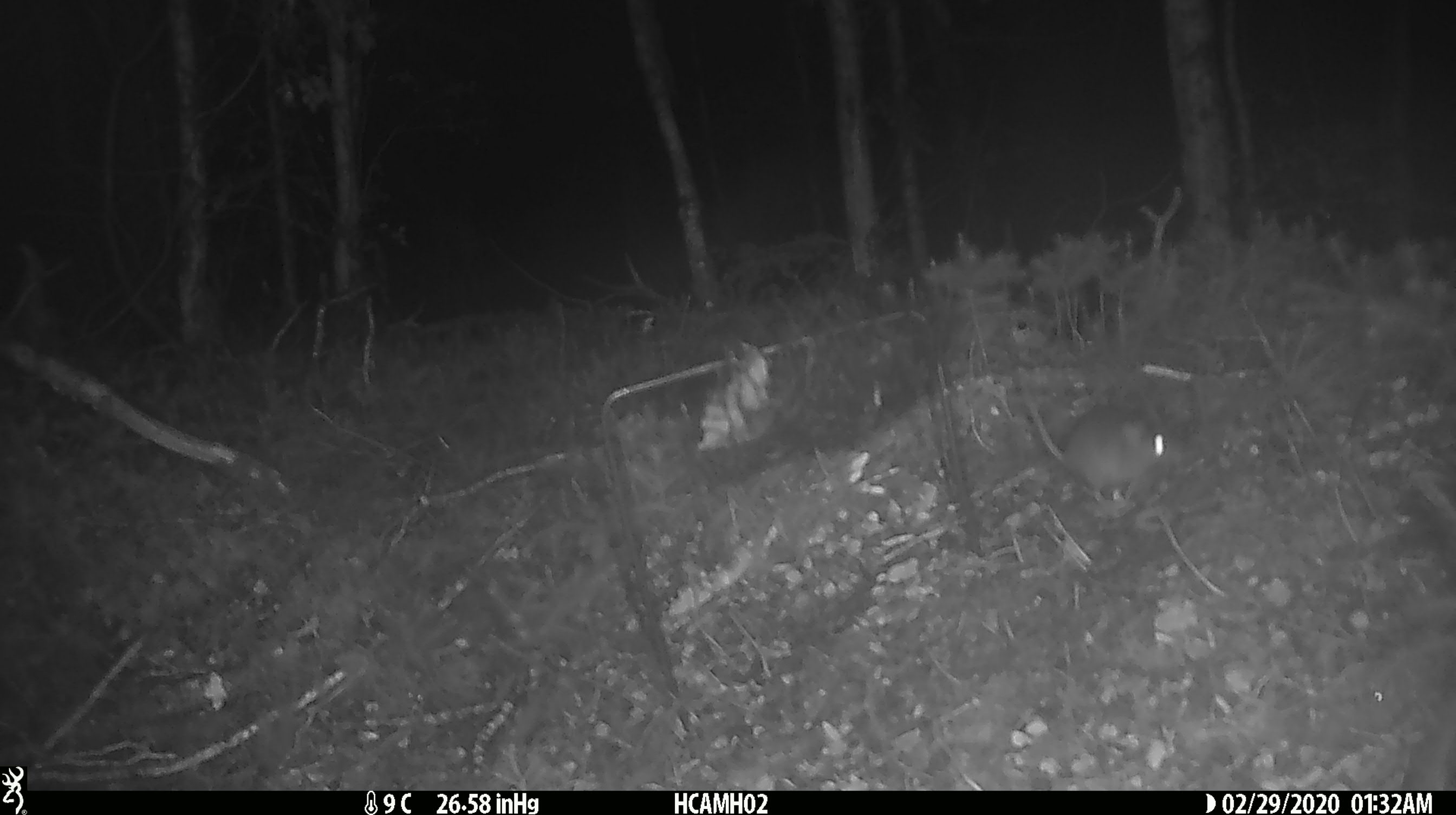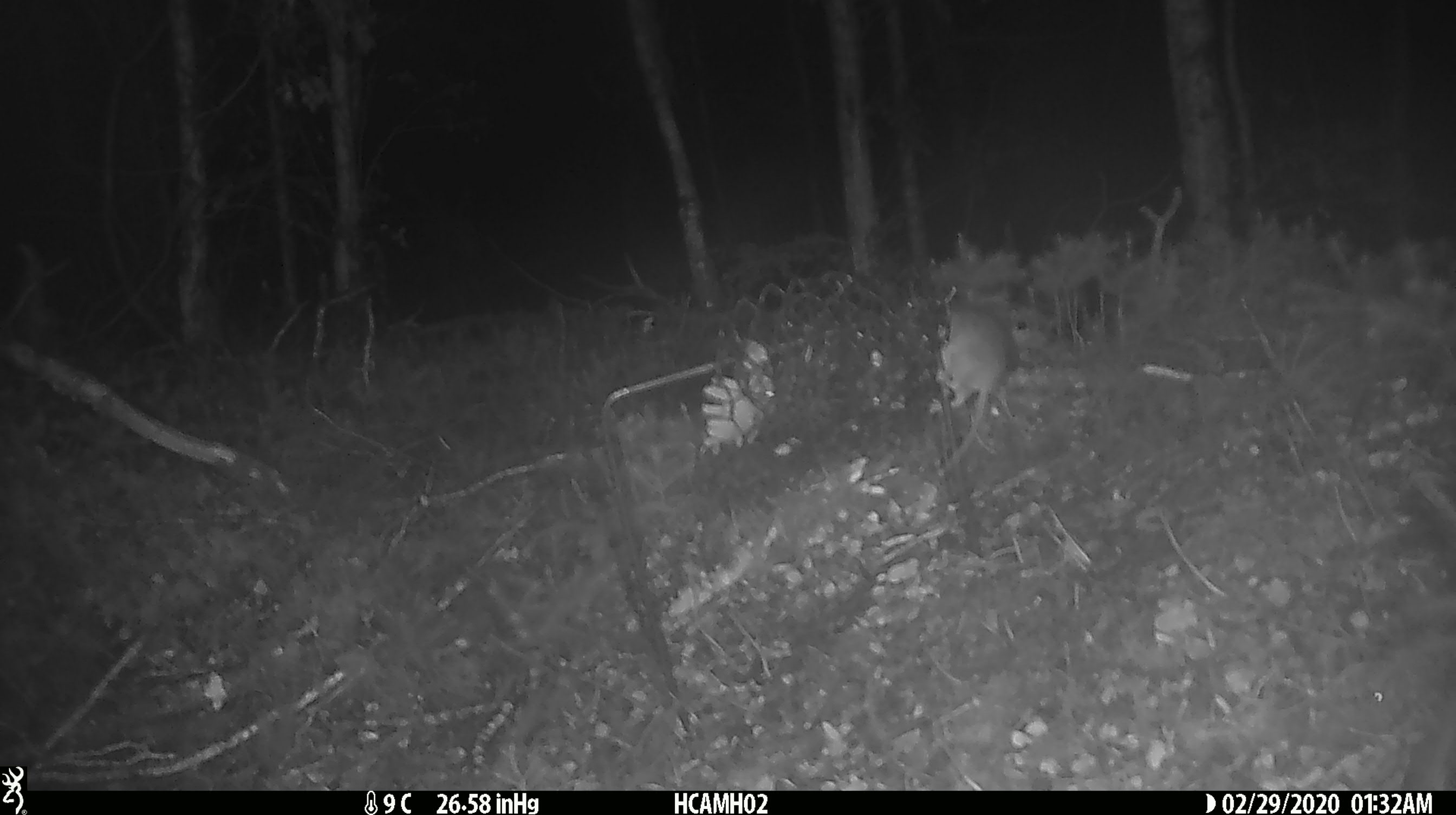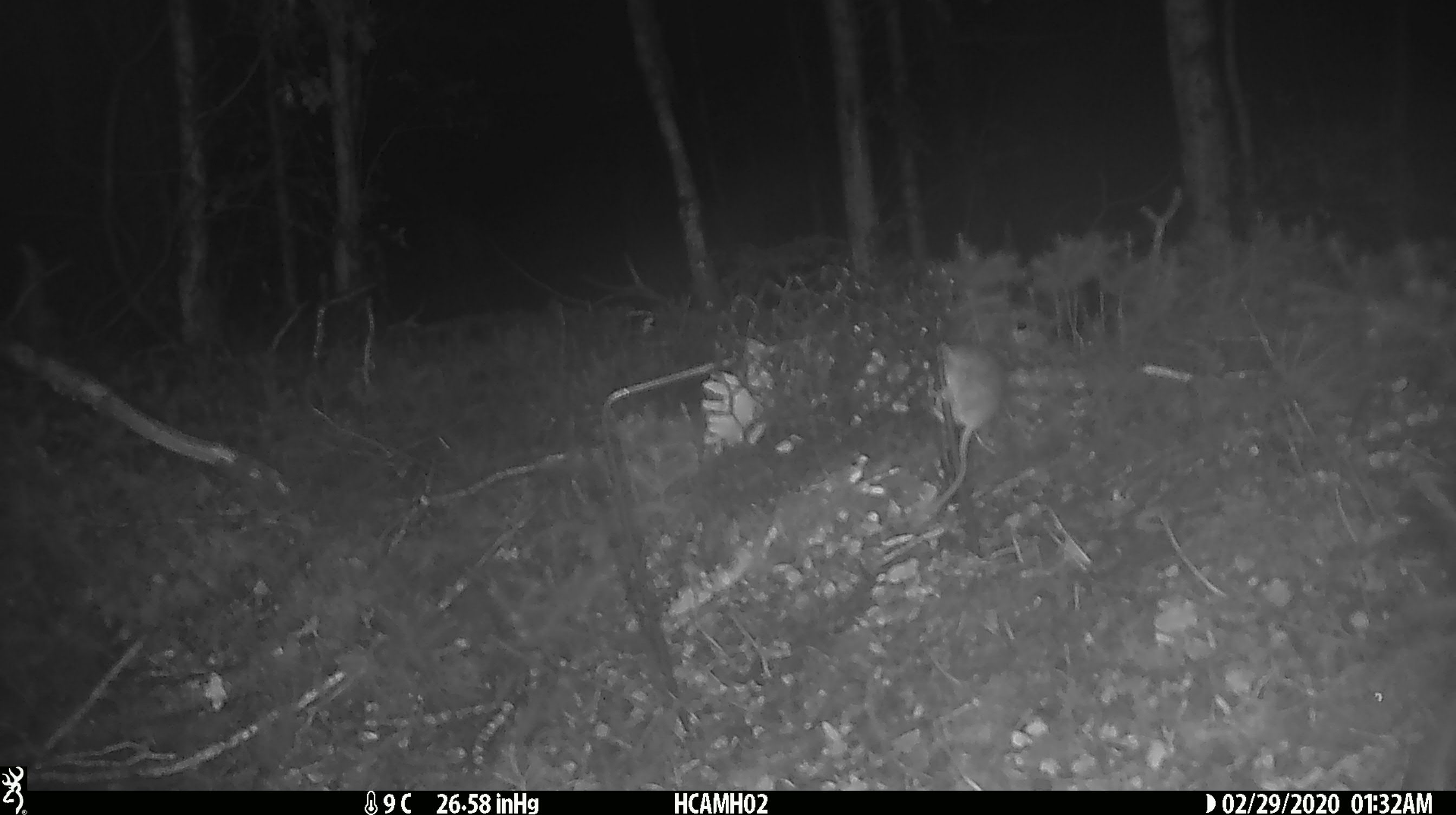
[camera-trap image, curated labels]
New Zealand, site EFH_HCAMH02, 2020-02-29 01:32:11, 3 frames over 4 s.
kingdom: Animalia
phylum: Chordata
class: Mammalia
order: Rodentia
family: Muridae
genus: Mus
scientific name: Mus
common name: mouse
Mouse (Mus).